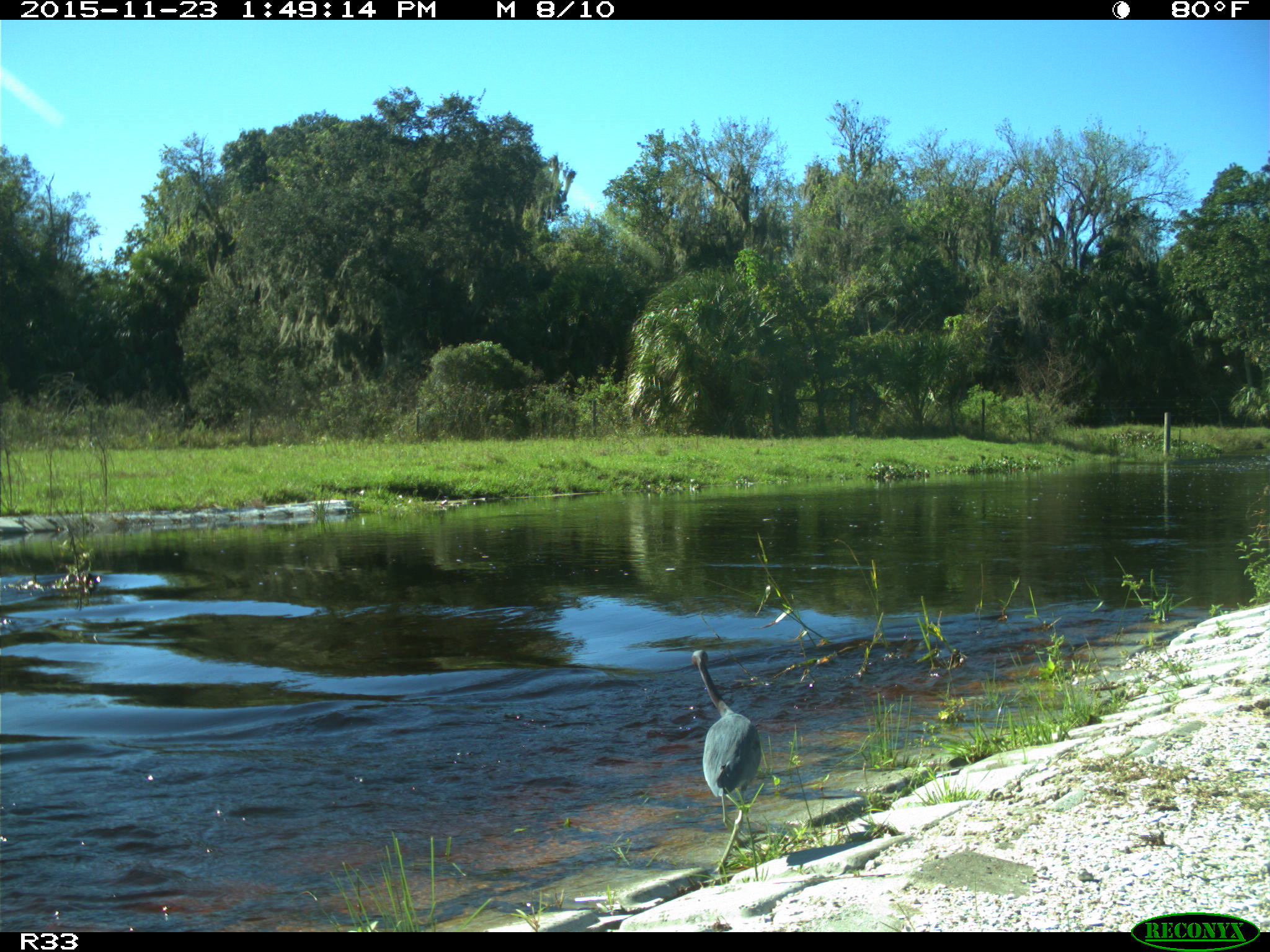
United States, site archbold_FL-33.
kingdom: Animalia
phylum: Chordata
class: Aves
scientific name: Aves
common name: birds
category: unidentified bird